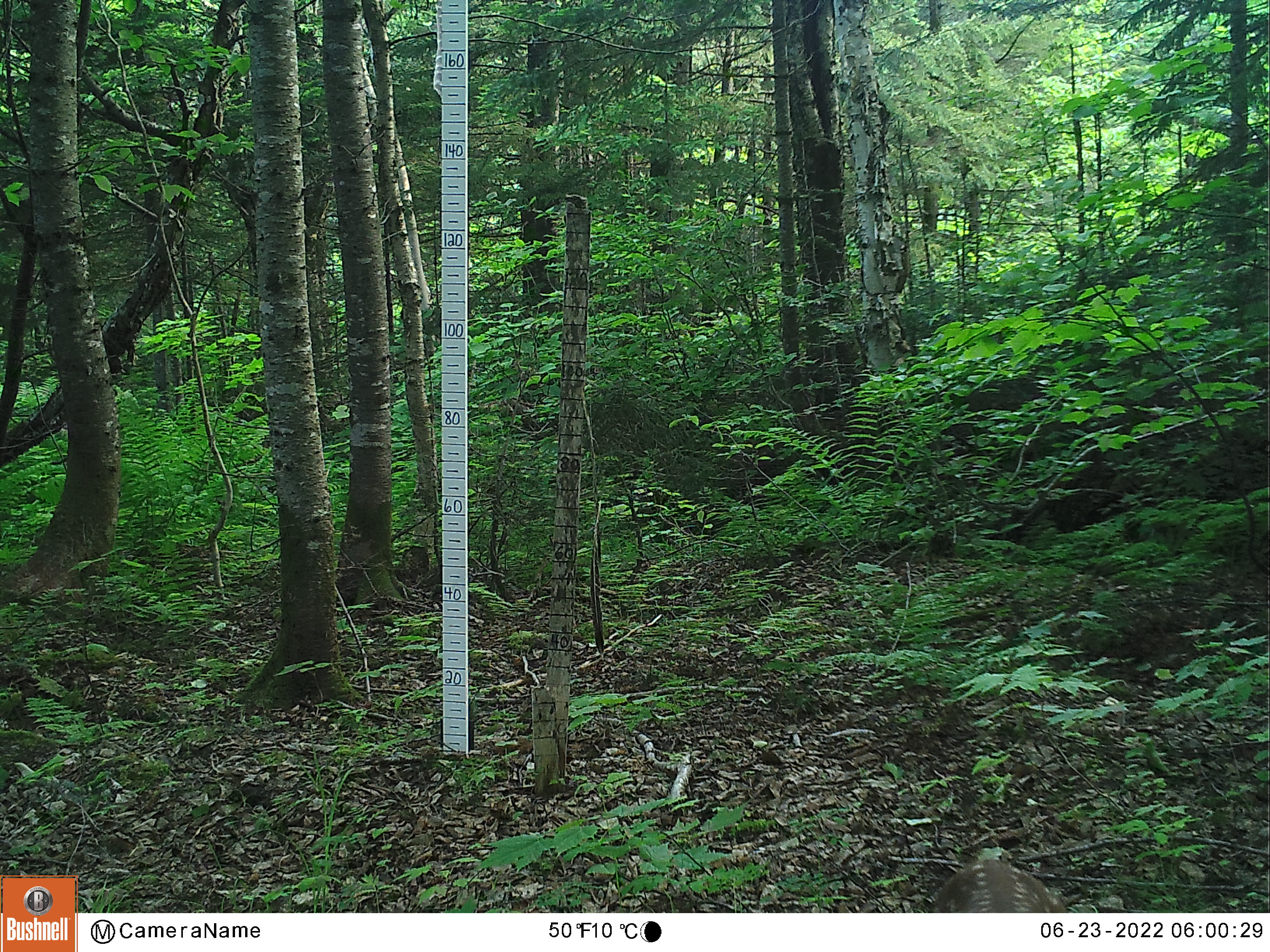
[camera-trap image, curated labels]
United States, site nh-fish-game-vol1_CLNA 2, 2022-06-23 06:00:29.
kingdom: Animalia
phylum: Chordata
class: Mammalia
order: Artiodactyla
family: Cervidae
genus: Odocoileus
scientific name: Odocoileus virginianus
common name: white-tailed deer